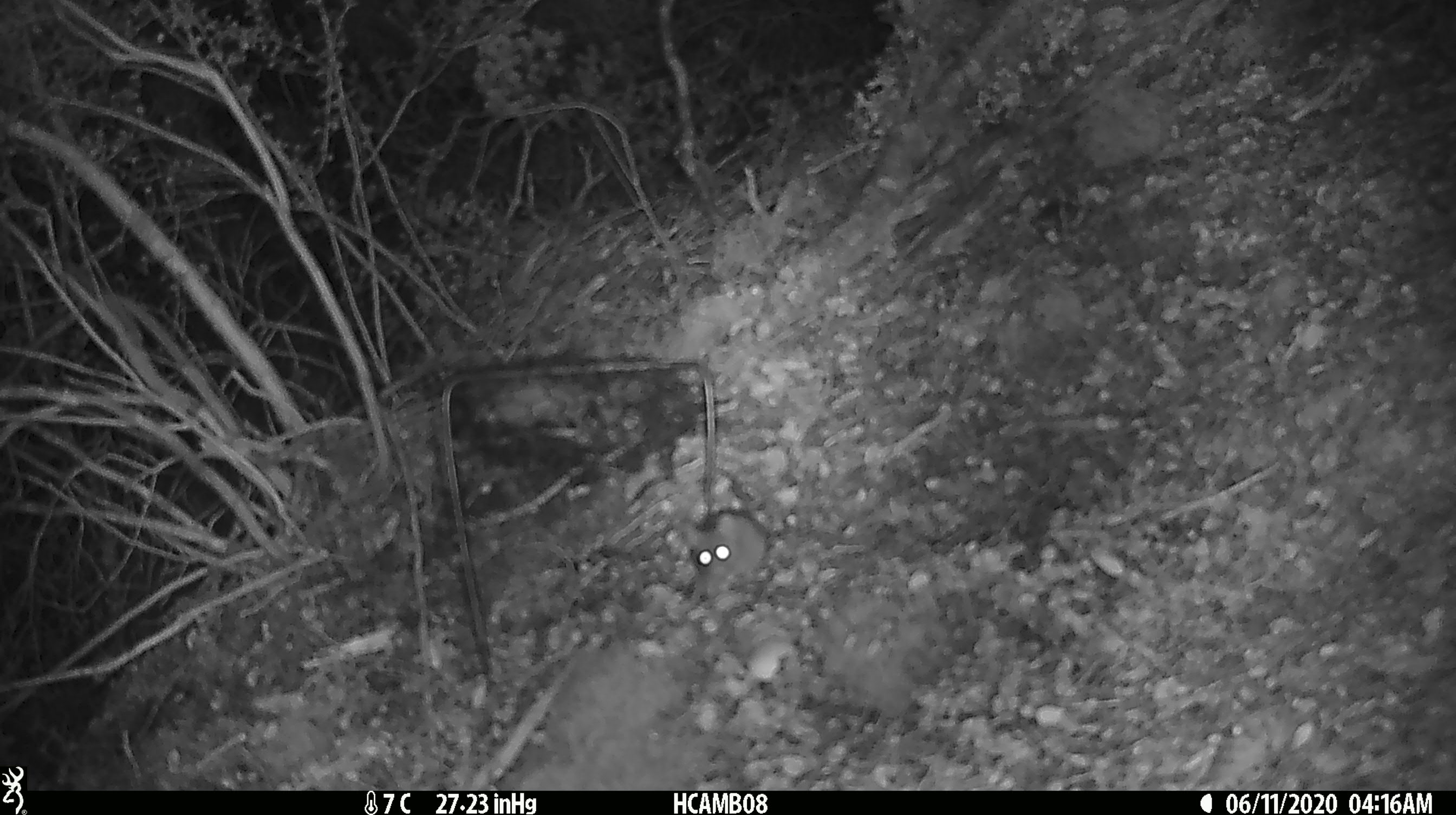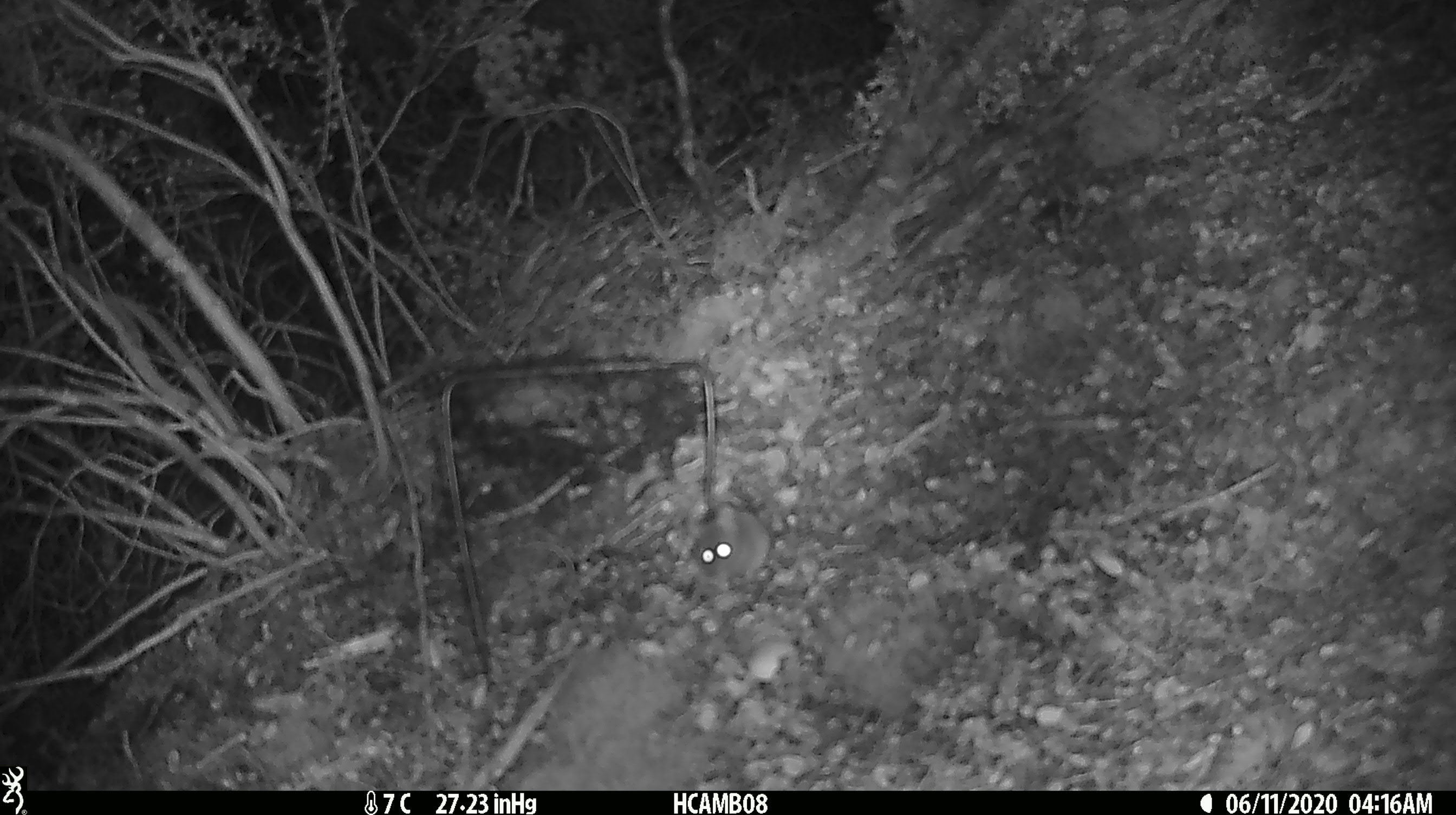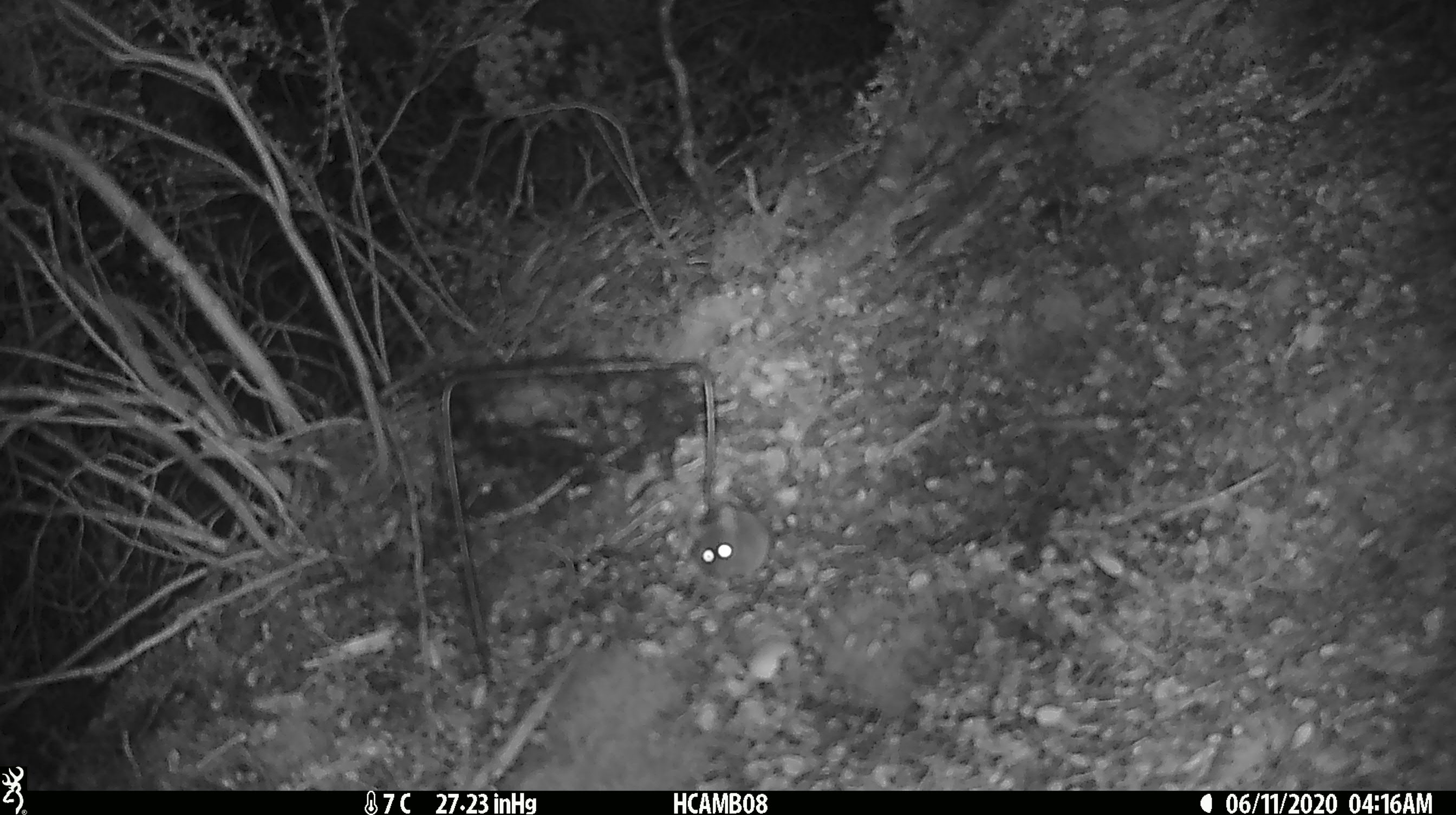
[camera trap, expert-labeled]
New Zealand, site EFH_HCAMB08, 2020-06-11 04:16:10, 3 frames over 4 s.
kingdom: Animalia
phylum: Chordata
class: Mammalia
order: Rodentia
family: Muridae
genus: Mus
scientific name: Mus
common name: mouse